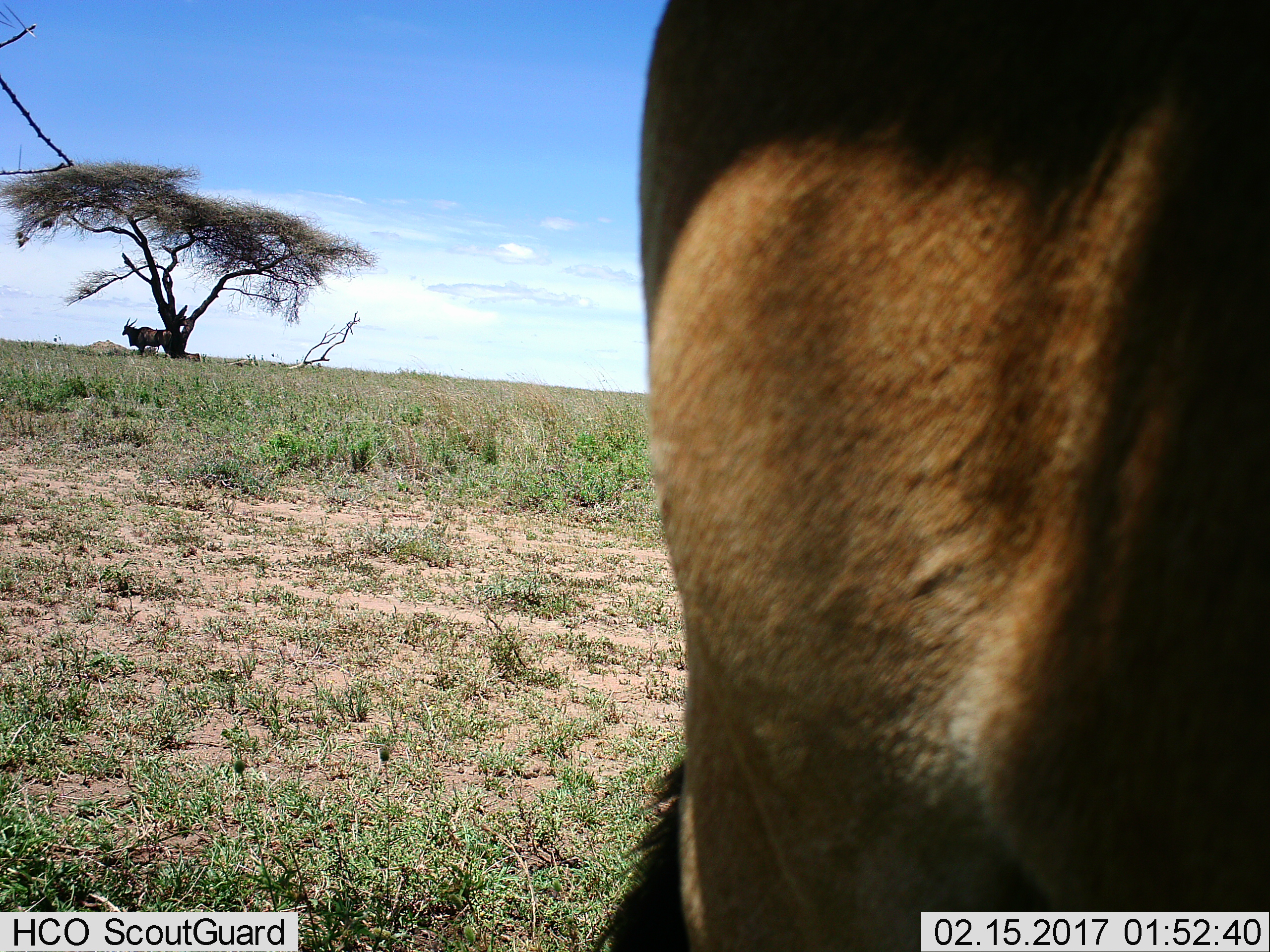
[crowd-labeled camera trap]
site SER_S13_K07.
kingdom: Animalia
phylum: Chordata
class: Mammalia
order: Artiodactyla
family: Bovidae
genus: Tragelaphus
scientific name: Tragelaphus oryx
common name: eland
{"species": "eland (Tragelaphus oryx)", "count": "2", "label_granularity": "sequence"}